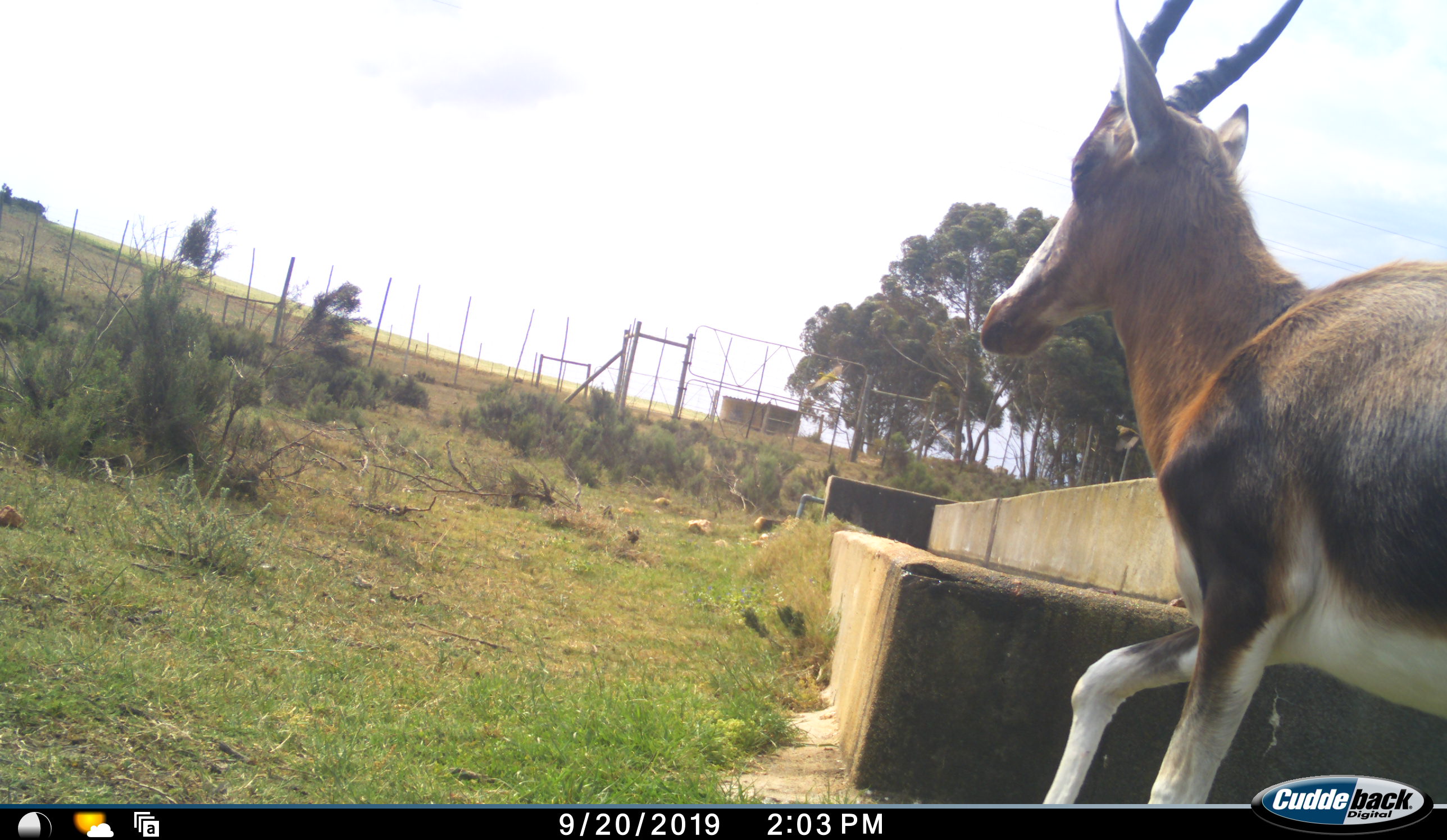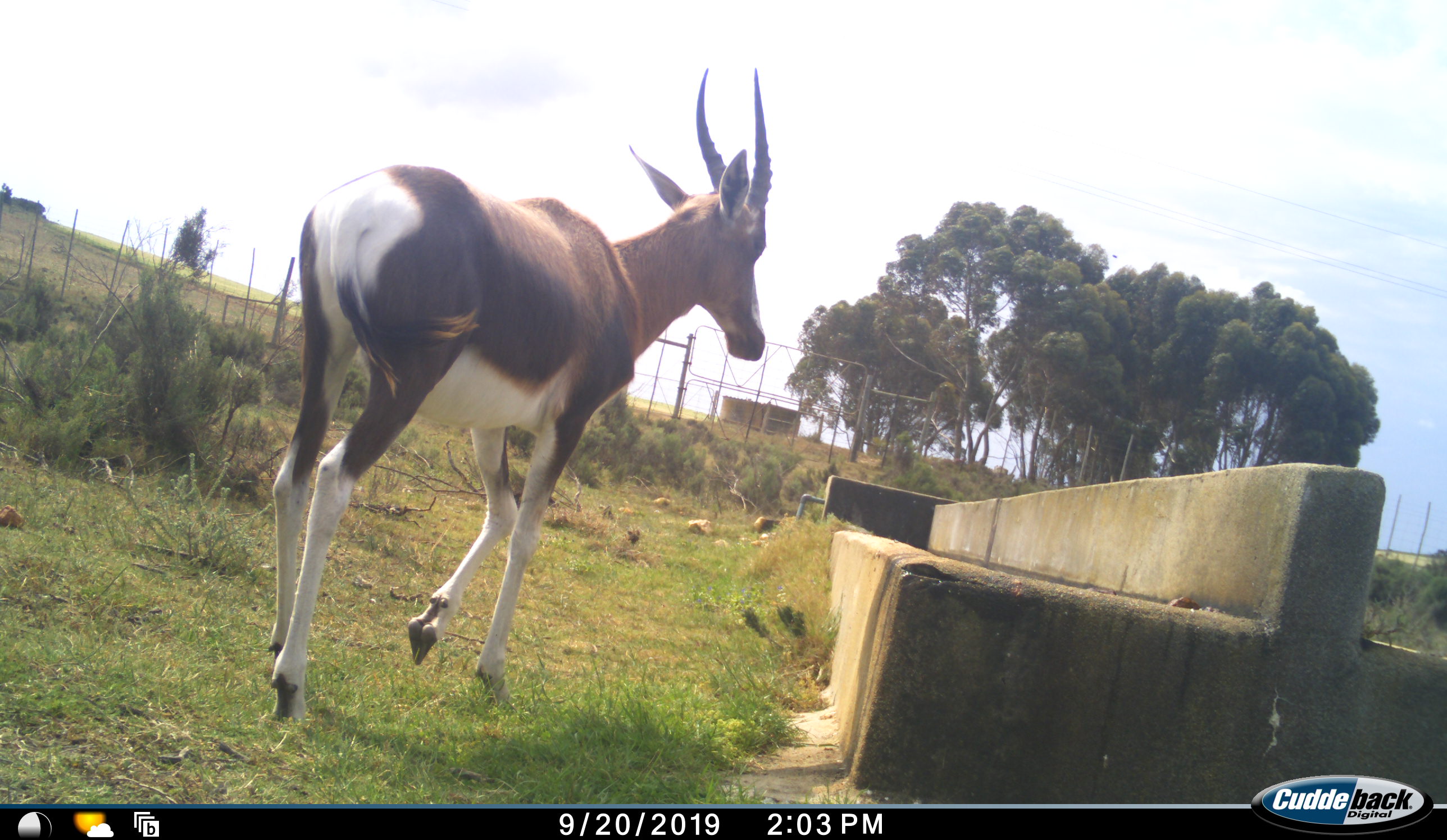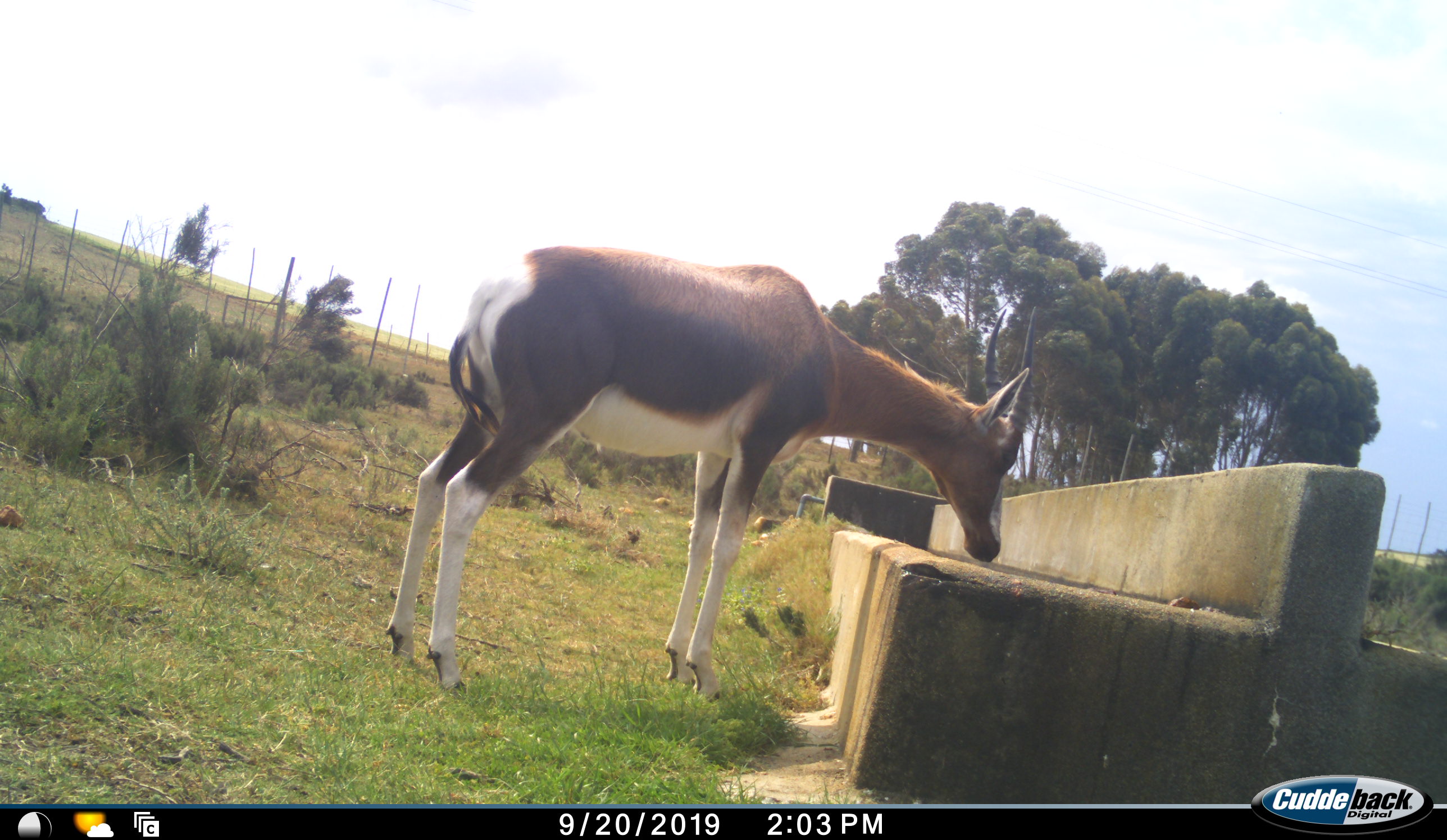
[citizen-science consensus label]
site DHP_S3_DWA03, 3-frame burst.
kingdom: Animalia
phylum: Chordata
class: Mammalia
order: Artiodactyla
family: Bovidae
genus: Damaliscus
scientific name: Damaliscus pygargus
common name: bontebok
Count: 1.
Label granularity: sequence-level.